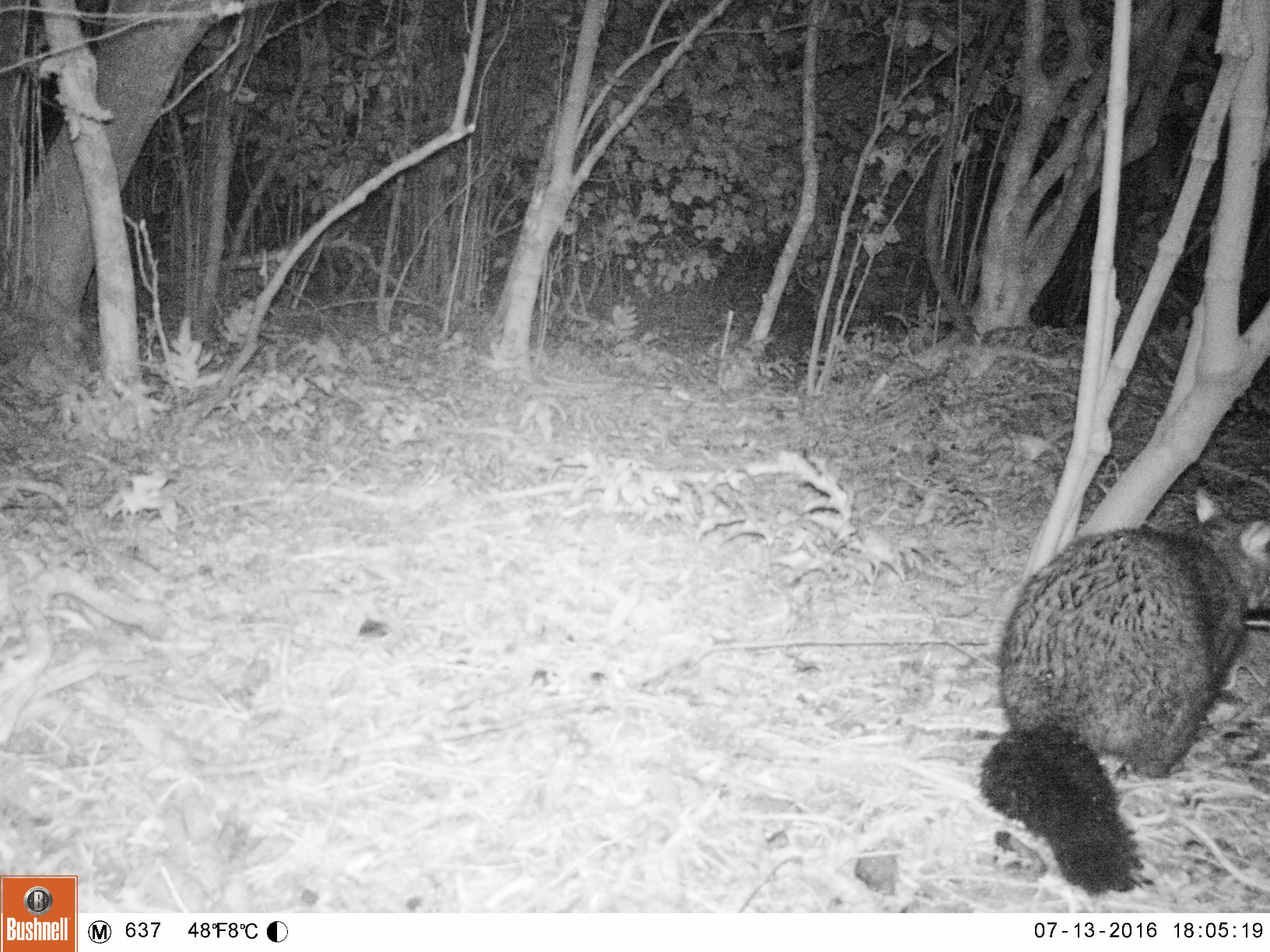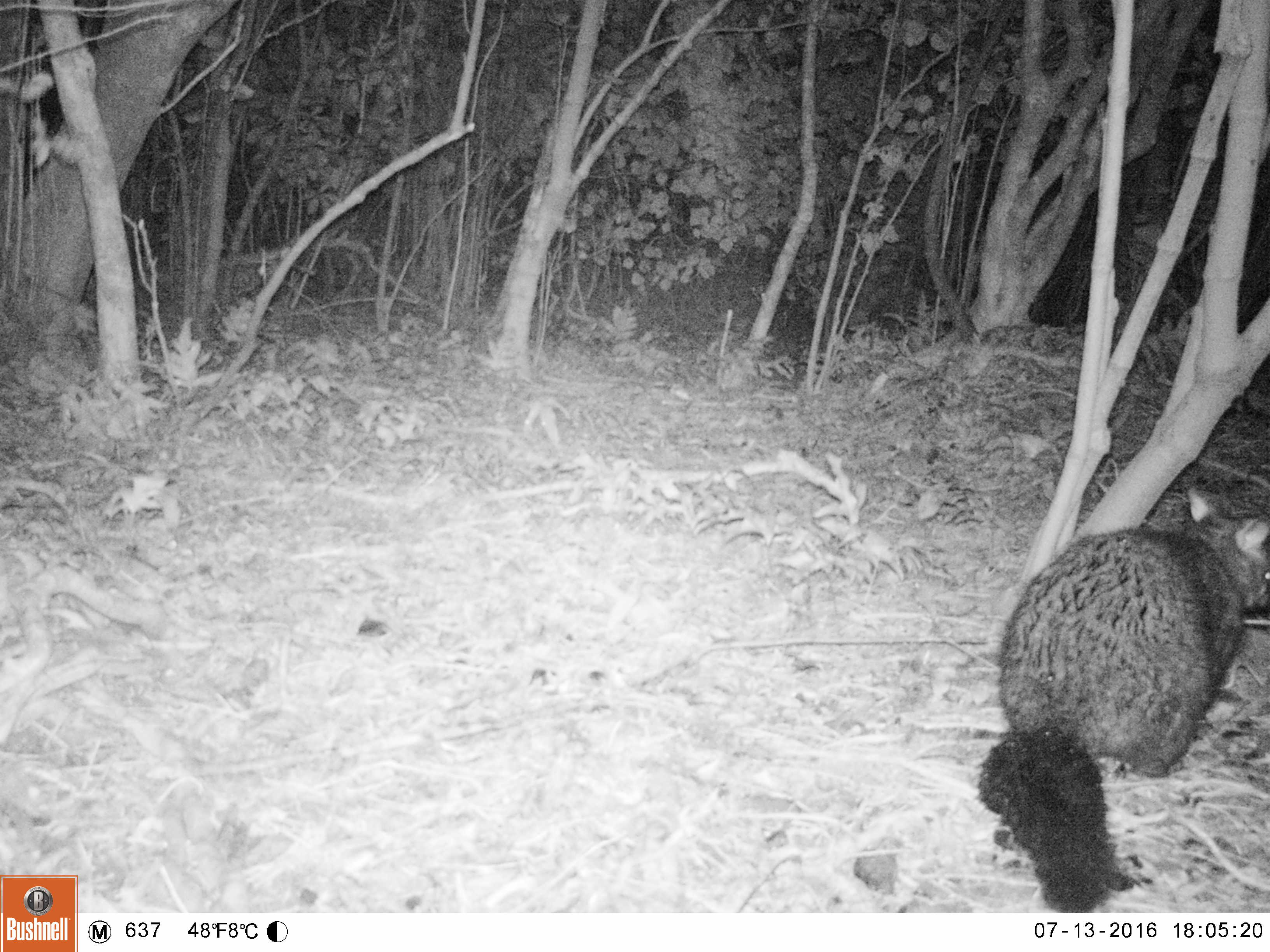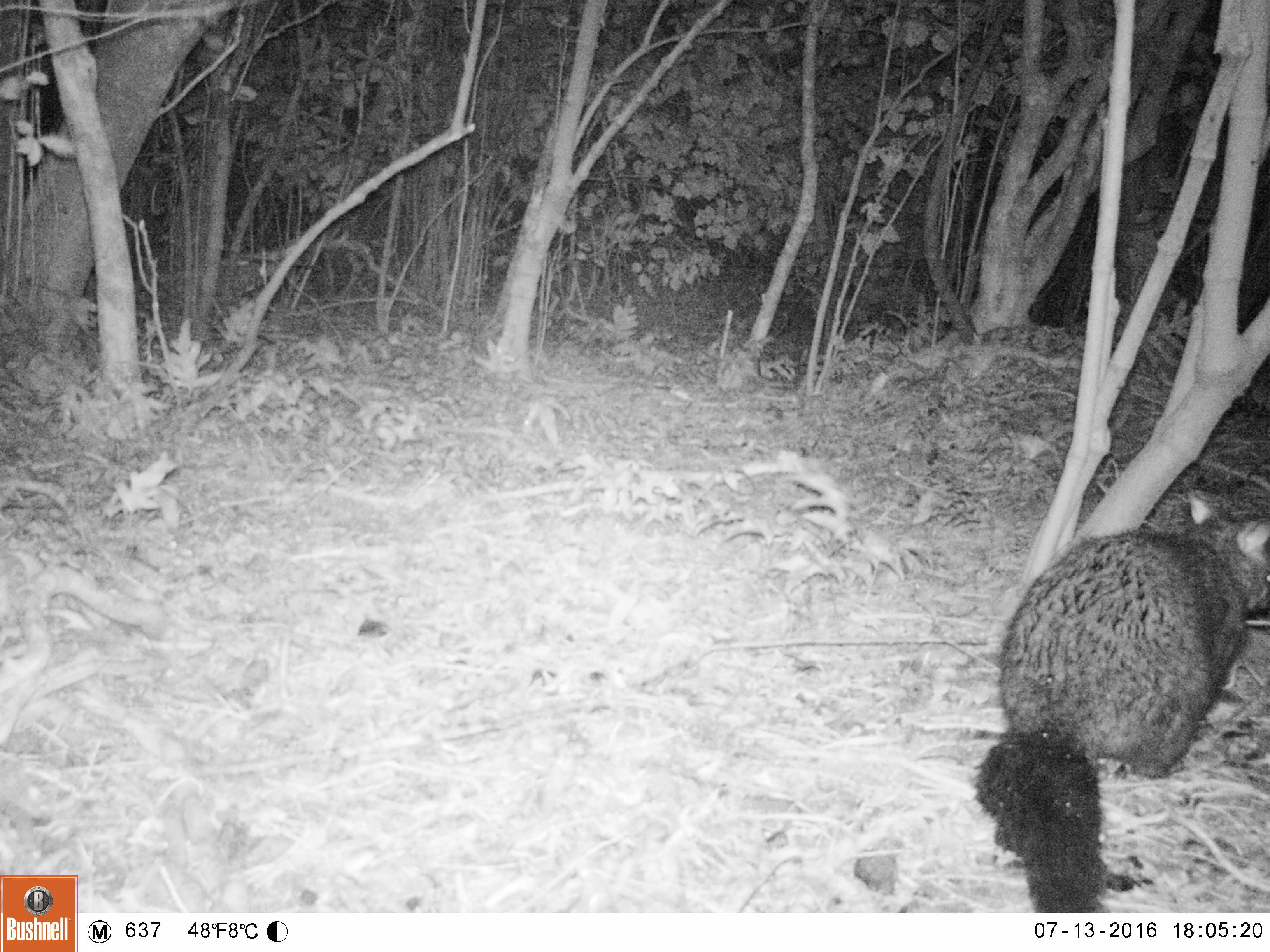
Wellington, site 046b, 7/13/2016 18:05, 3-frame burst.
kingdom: Animalia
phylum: Chordata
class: Mammalia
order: Didelphimorphia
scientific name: Didelphimorphia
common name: possum